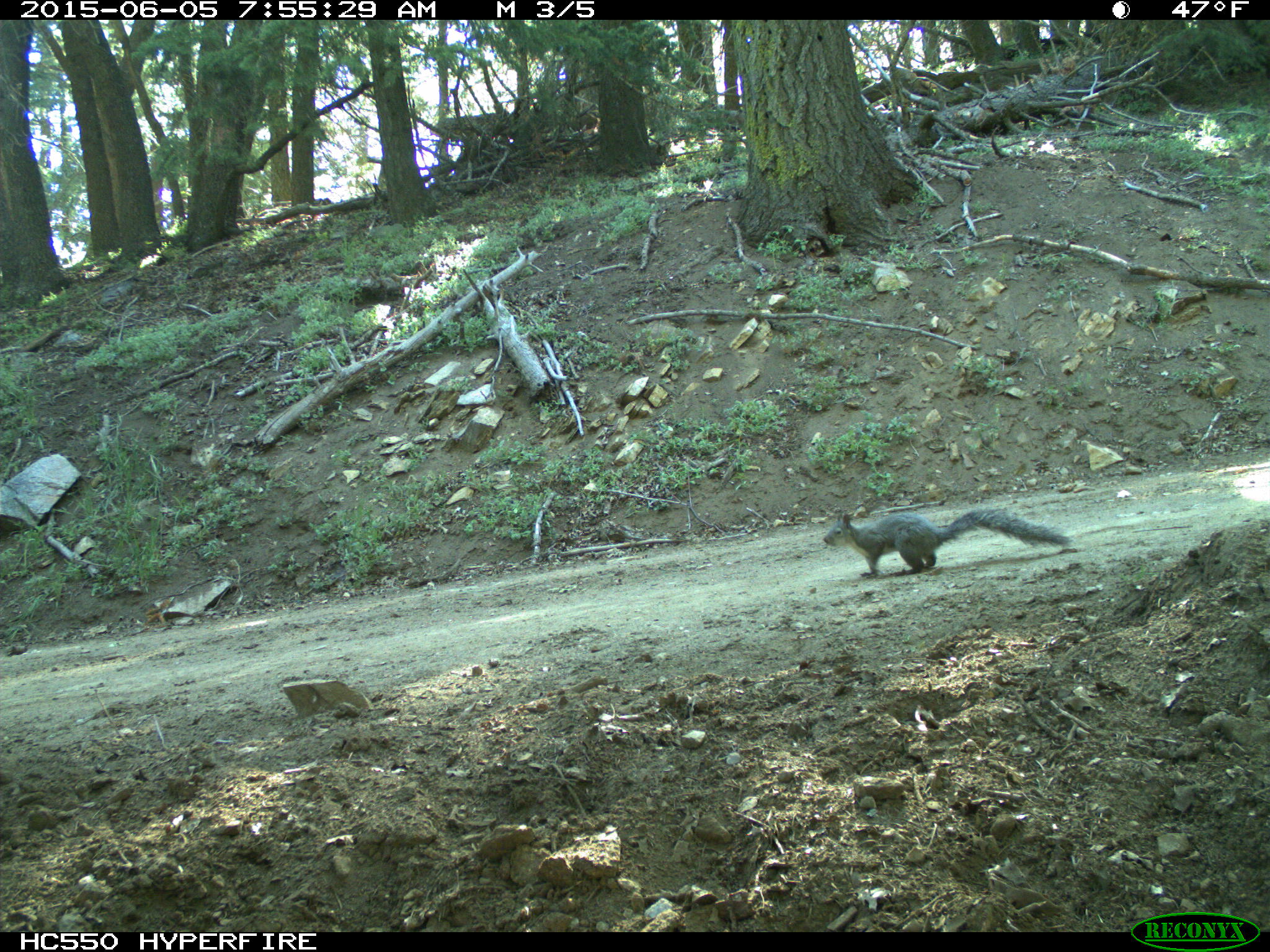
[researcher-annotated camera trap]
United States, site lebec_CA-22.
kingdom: Animalia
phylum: Chordata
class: Mammalia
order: Rodentia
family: Sciuridae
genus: Sciurus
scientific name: Sciurus carolinensis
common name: eastern gray squirrel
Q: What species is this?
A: Sciurus carolinensis (eastern gray squirrel).